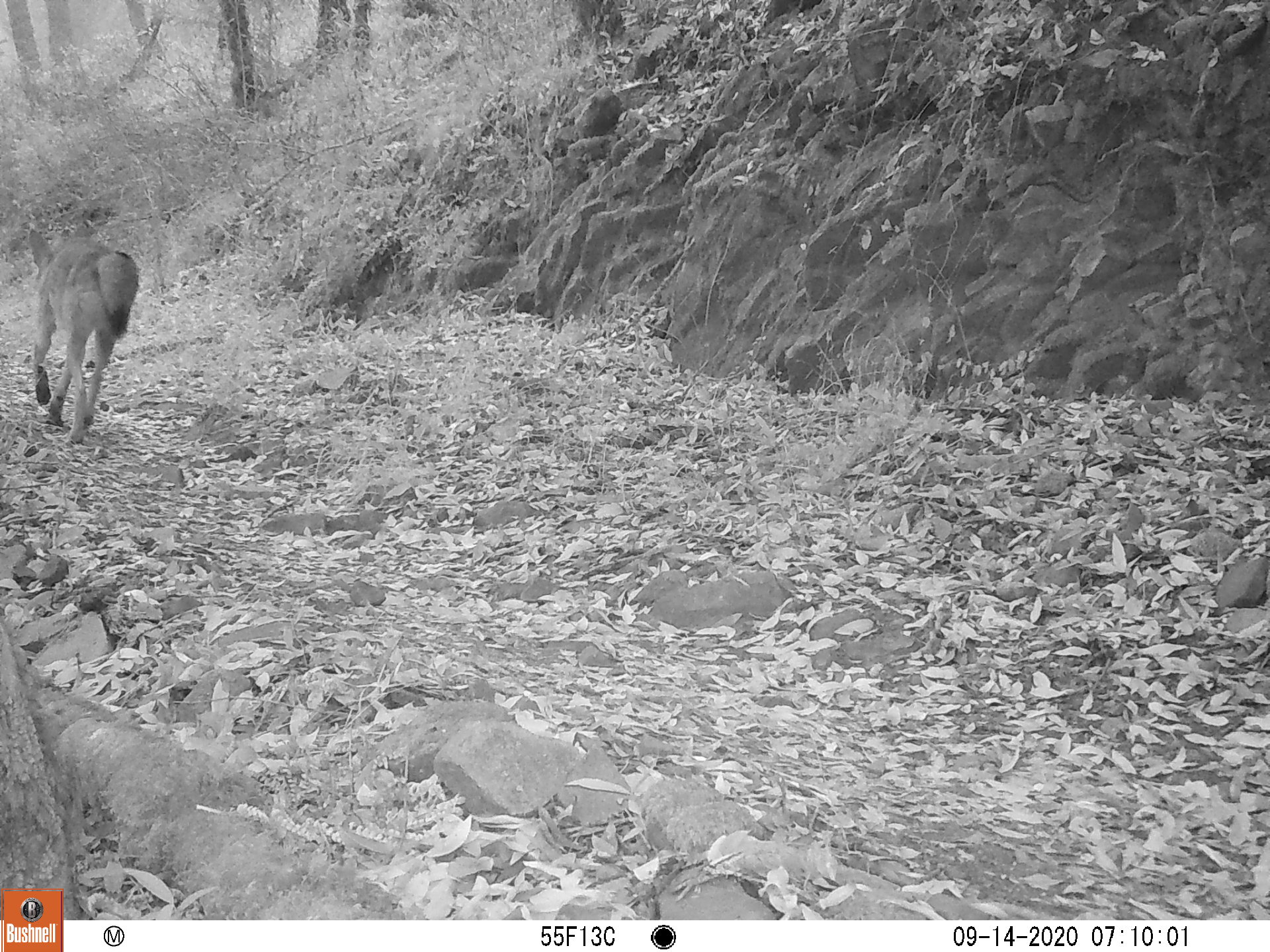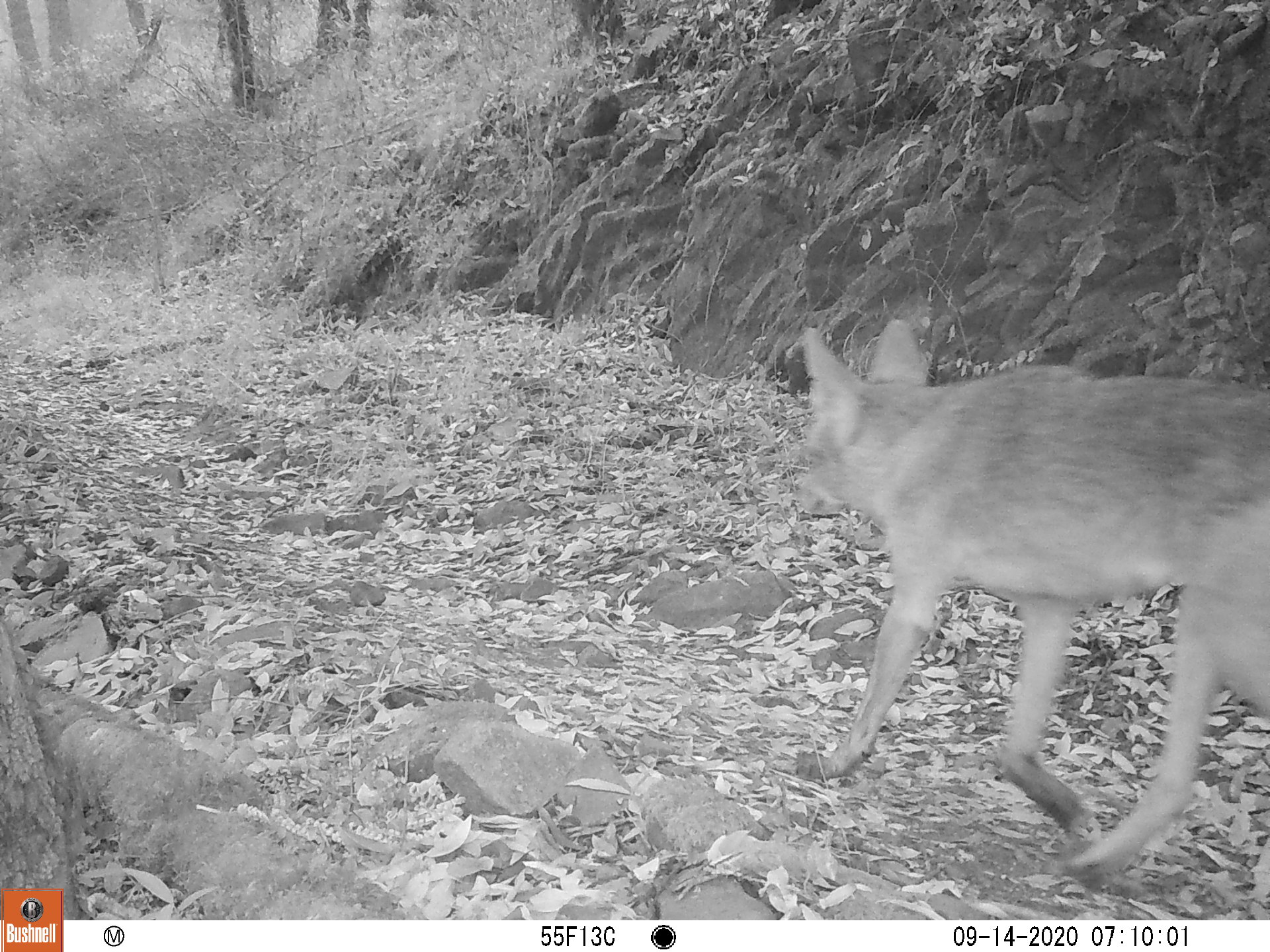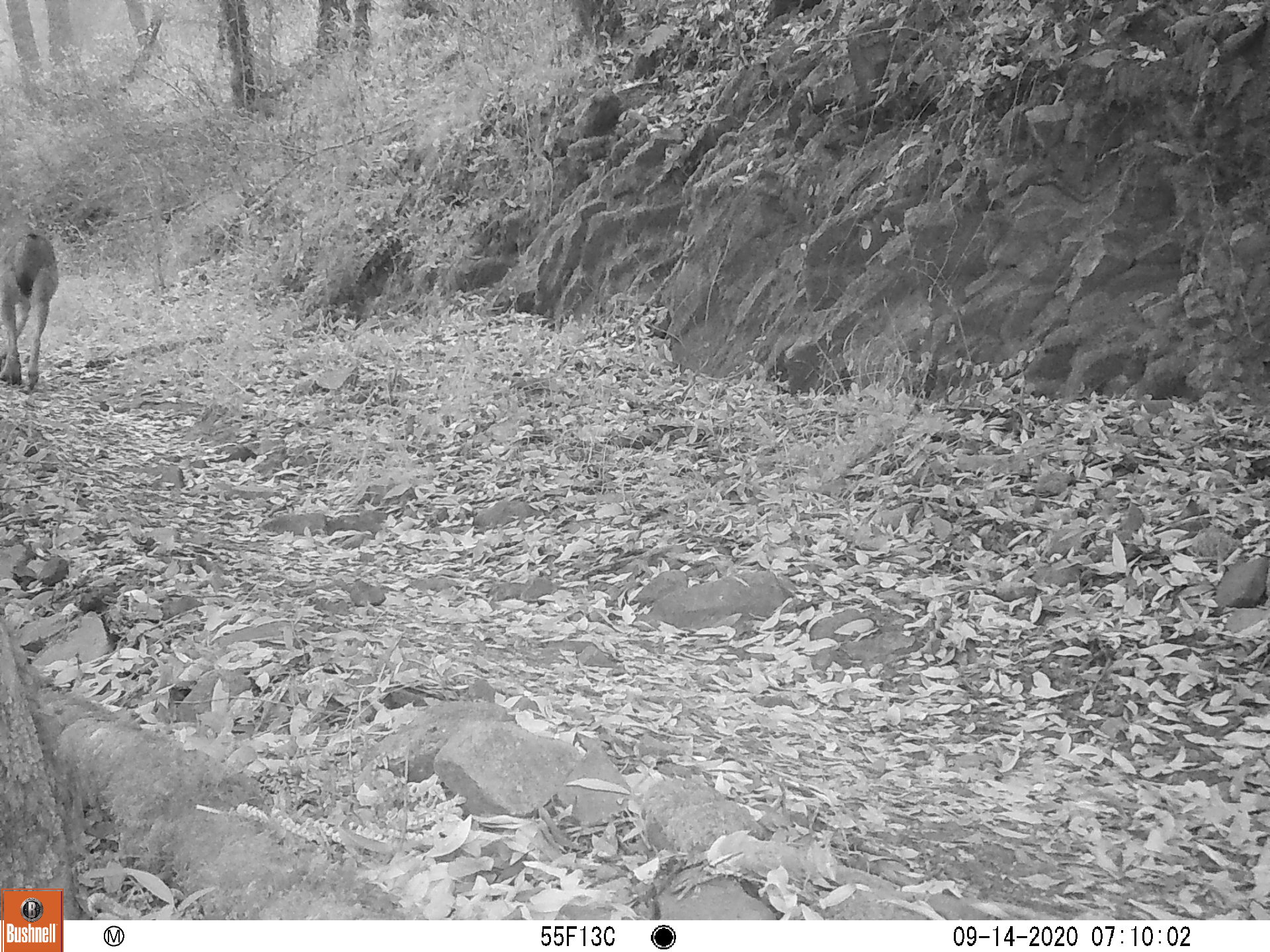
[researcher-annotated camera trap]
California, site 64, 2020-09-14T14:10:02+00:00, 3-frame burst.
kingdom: Animalia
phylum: Chordata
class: Mammalia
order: Carnivora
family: Canidae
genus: Canis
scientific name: Canis latrans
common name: coyote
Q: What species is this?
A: Coyote (Canis latrans).